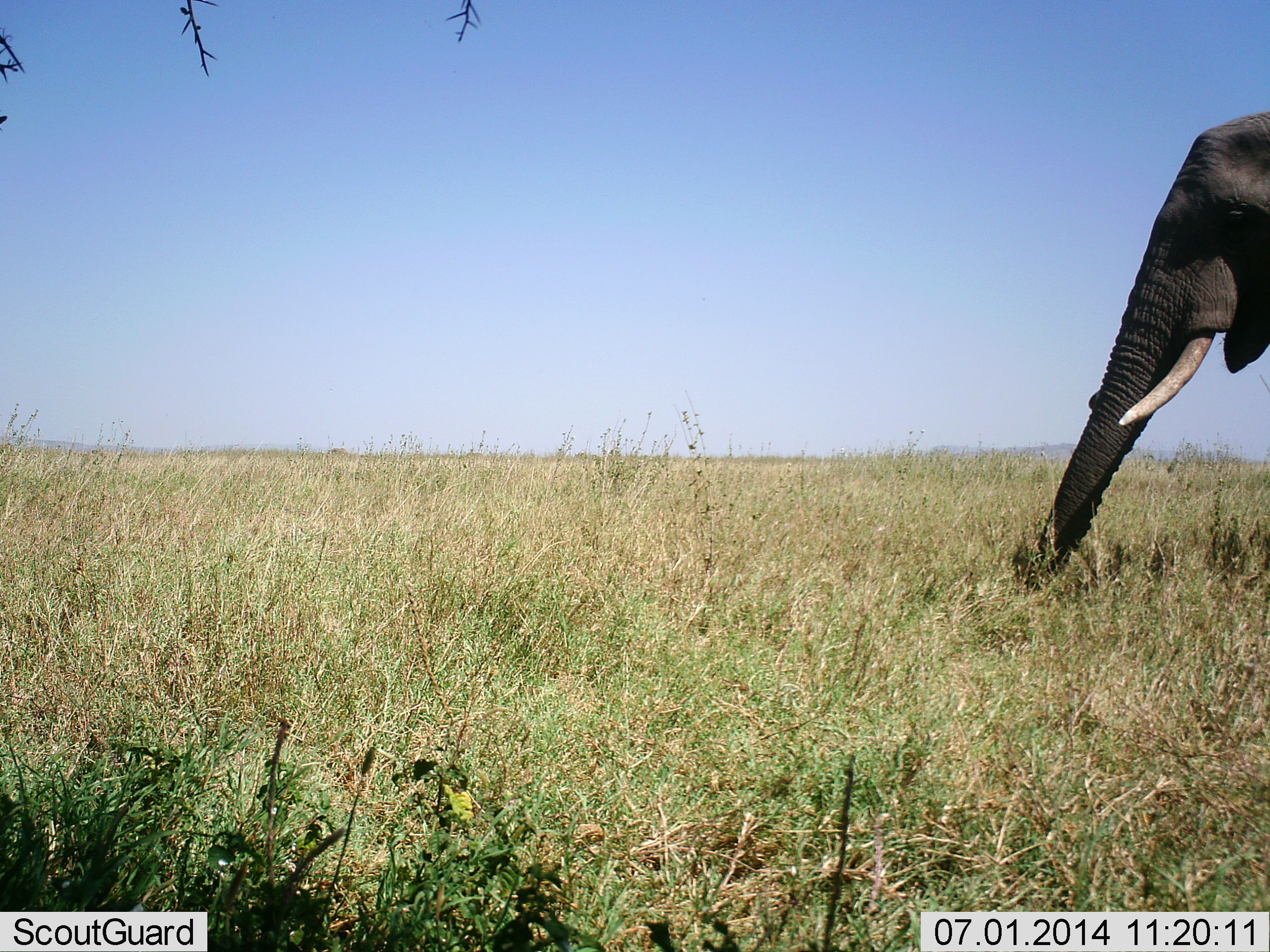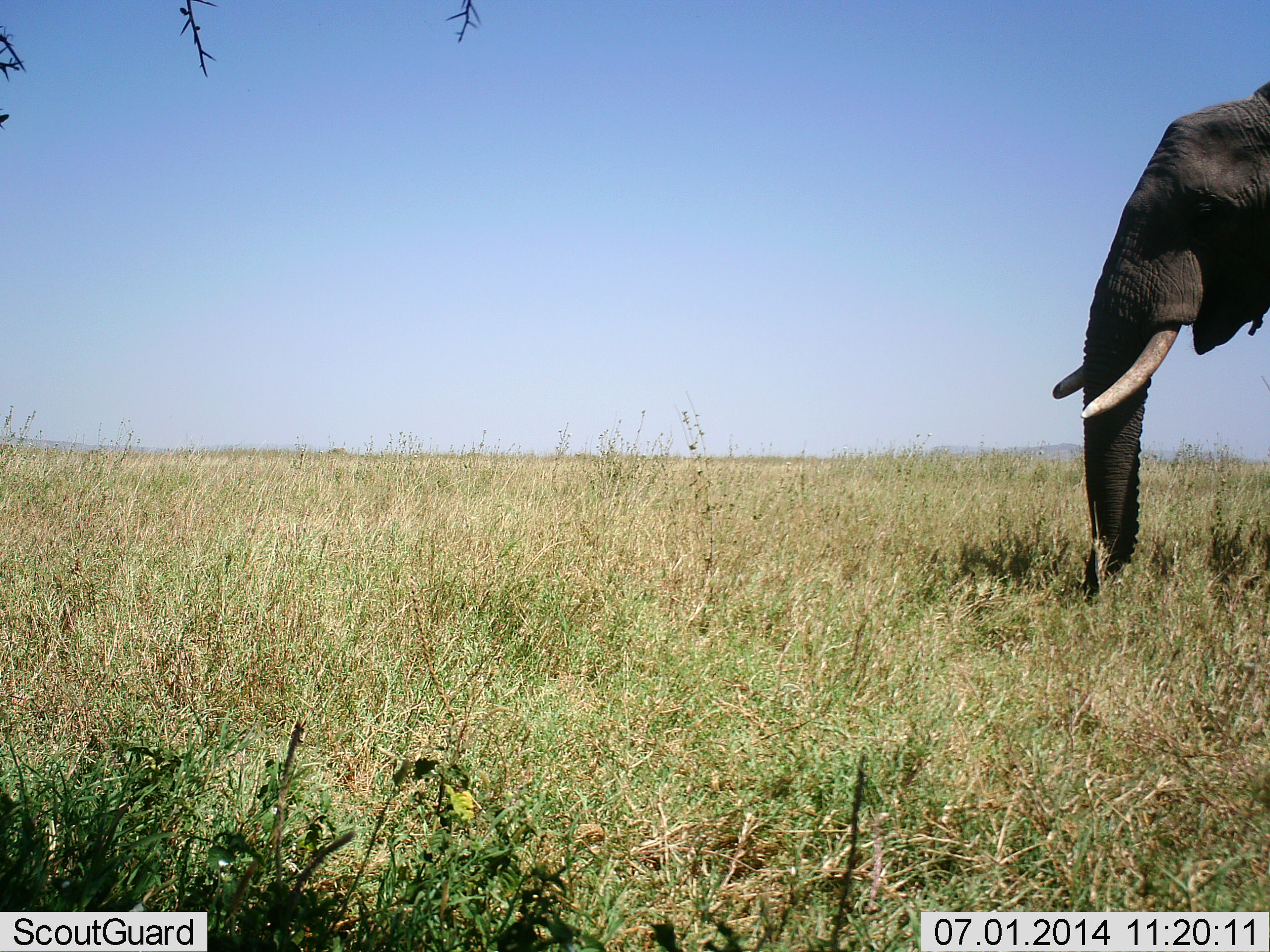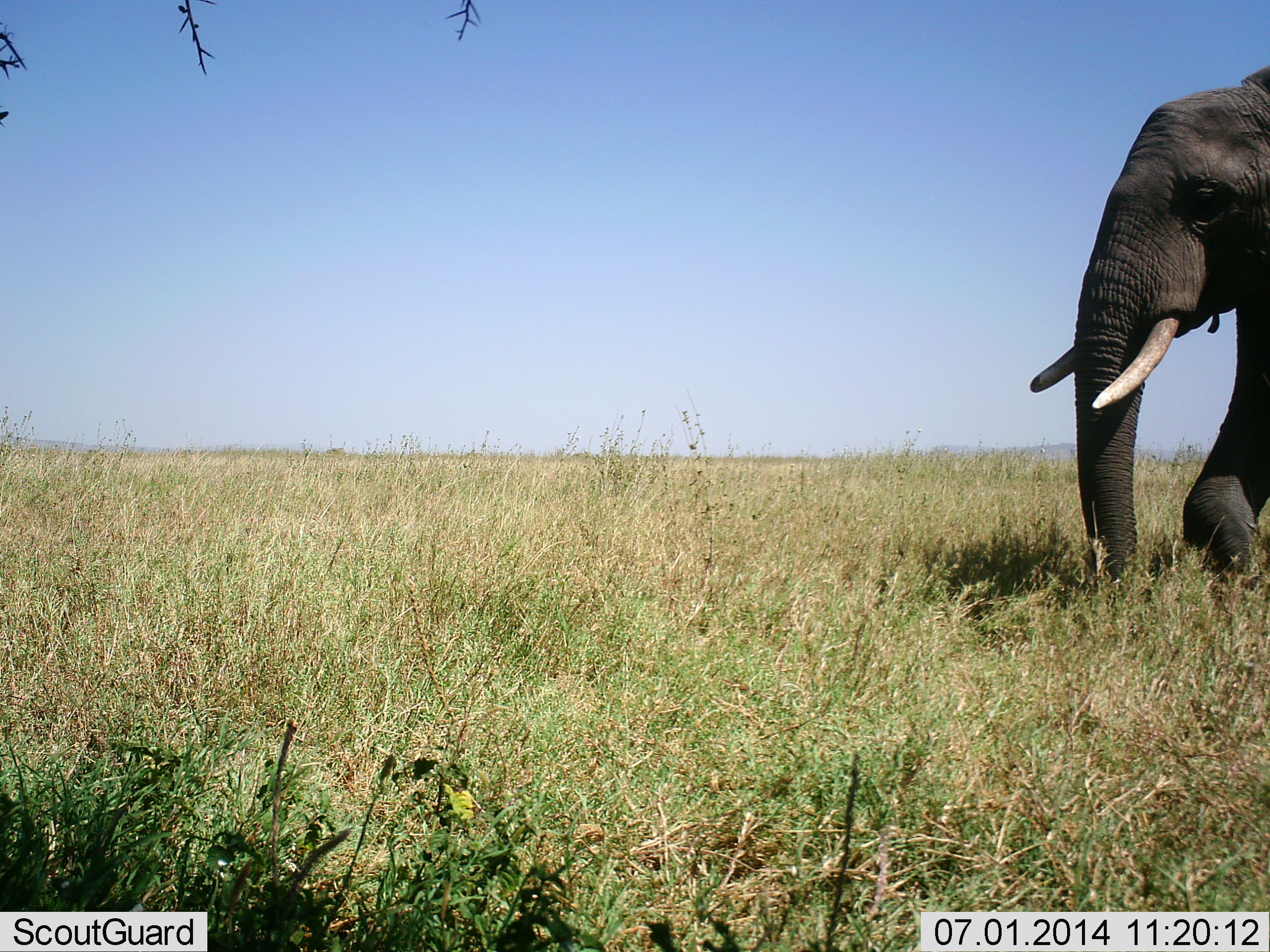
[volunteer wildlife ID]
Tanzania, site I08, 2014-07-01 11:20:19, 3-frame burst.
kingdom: Animalia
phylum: Chordata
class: Mammalia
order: Proboscidea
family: Elephantidae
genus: Loxodonta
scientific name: Loxodonta africana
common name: african bush elephant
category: elephant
Elephant (african bush elephant) (Loxodonta africana), count 1. Behavior (volunteer vote fractions): standing 20%, resting 0%, moving 70%, interacting 0%. Young present (vote fraction): 0%. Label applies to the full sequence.